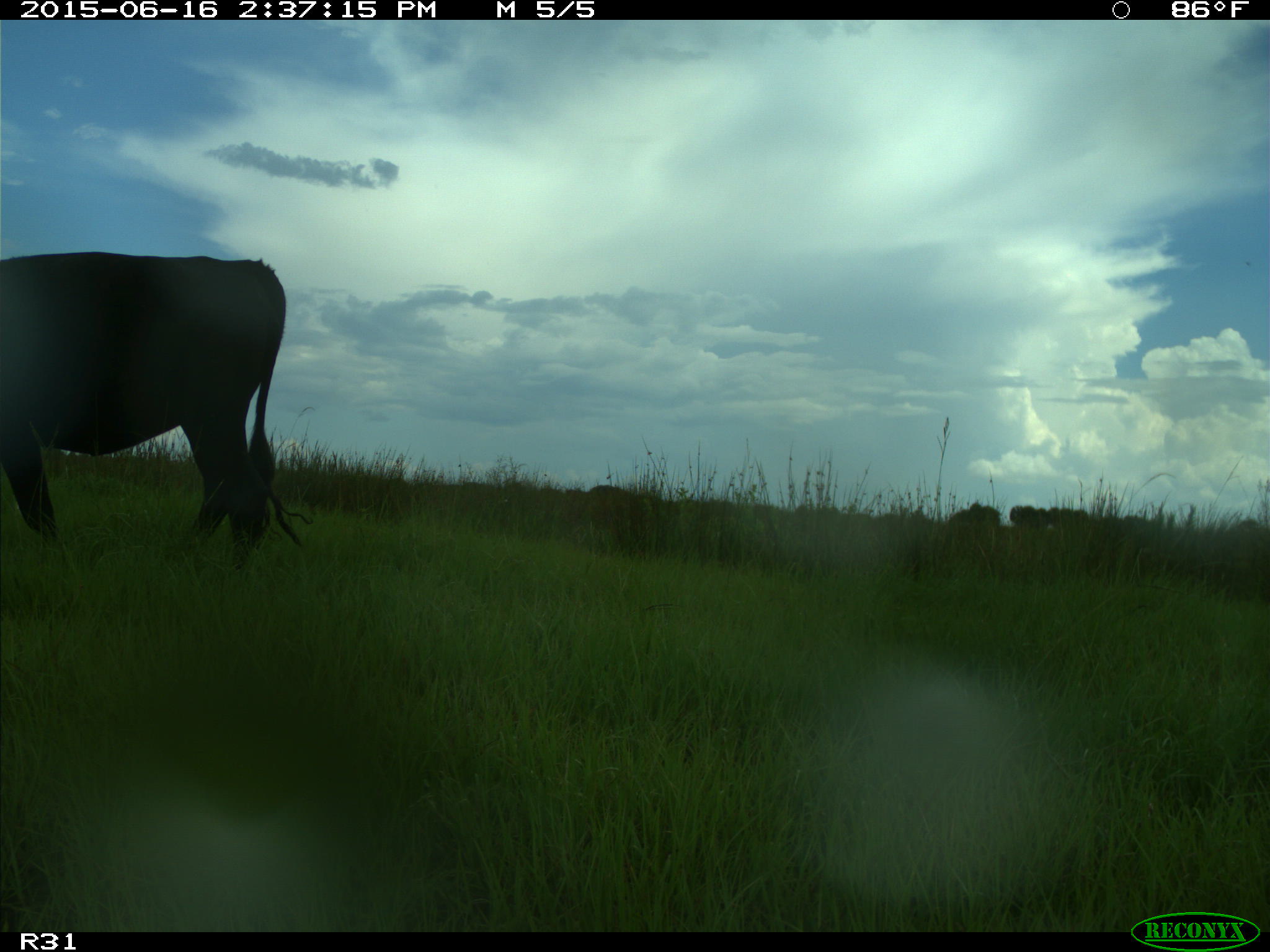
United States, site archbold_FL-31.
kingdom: Animalia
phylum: Chordata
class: Mammalia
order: Artiodactyla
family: Bovidae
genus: Bos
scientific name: Bos taurus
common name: domestic cow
Bos taurus (domestic cow).